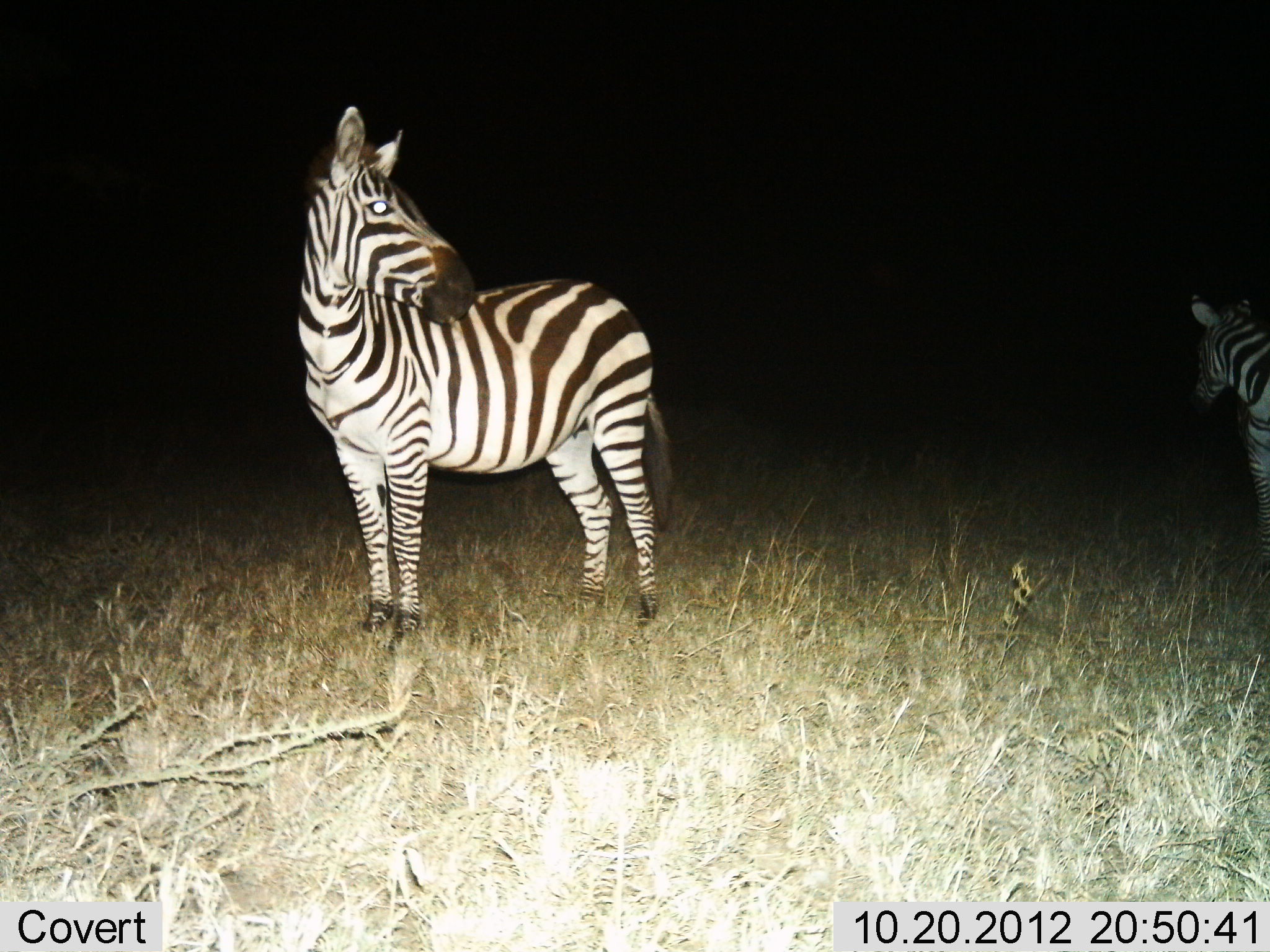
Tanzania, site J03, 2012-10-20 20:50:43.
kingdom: Animalia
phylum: Chordata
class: Mammalia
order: Perissodactyla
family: Equidae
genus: Equus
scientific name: Equus quagga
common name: plains zebra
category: zebra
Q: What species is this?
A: Zebra (plains zebra) (Equus quagga).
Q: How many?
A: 2.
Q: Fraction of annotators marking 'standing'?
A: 100%.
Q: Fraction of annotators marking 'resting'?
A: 0%.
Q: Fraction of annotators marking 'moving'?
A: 0%.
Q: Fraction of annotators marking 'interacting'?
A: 0%.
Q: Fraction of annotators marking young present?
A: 10%.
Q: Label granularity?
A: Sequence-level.